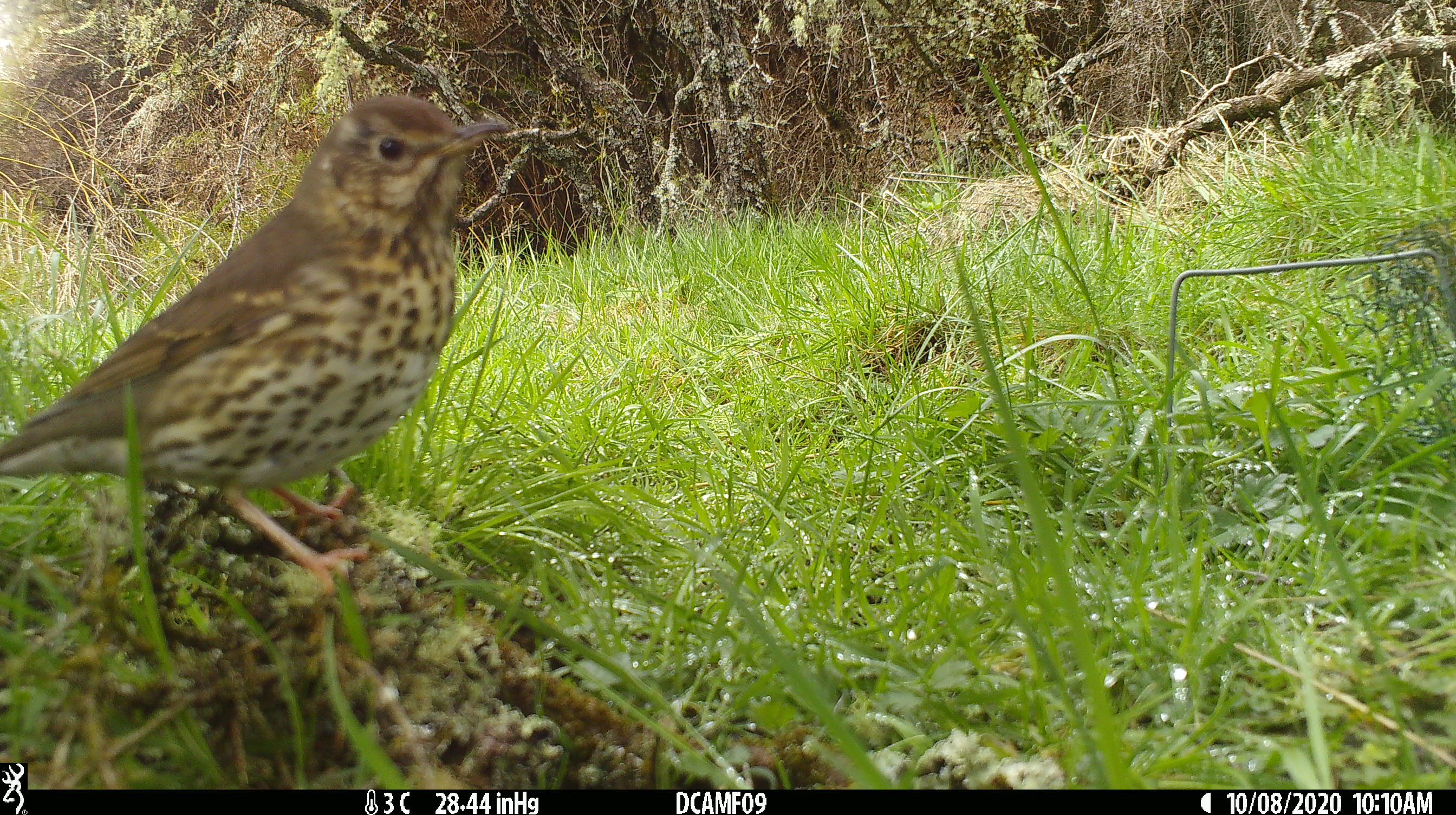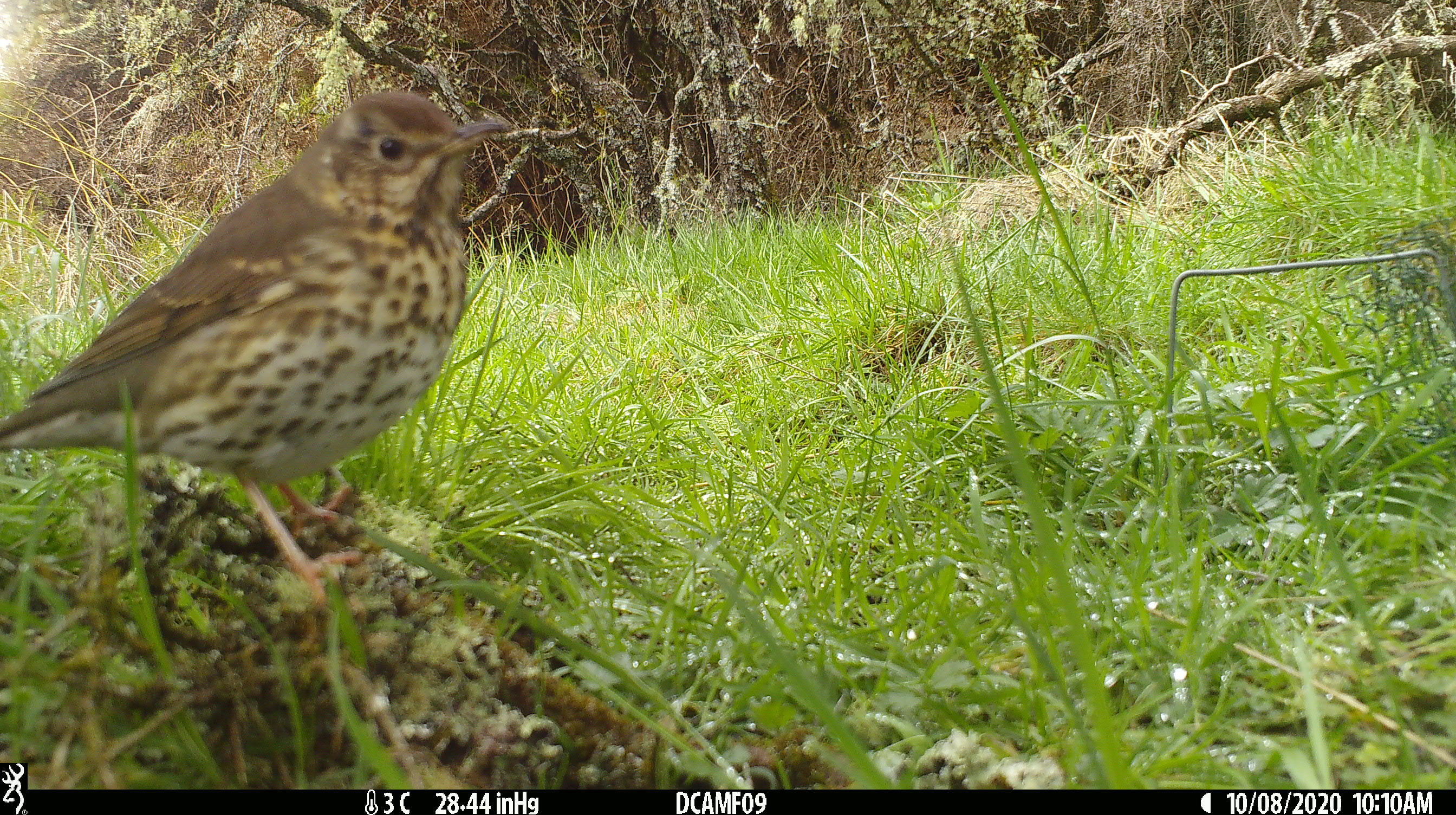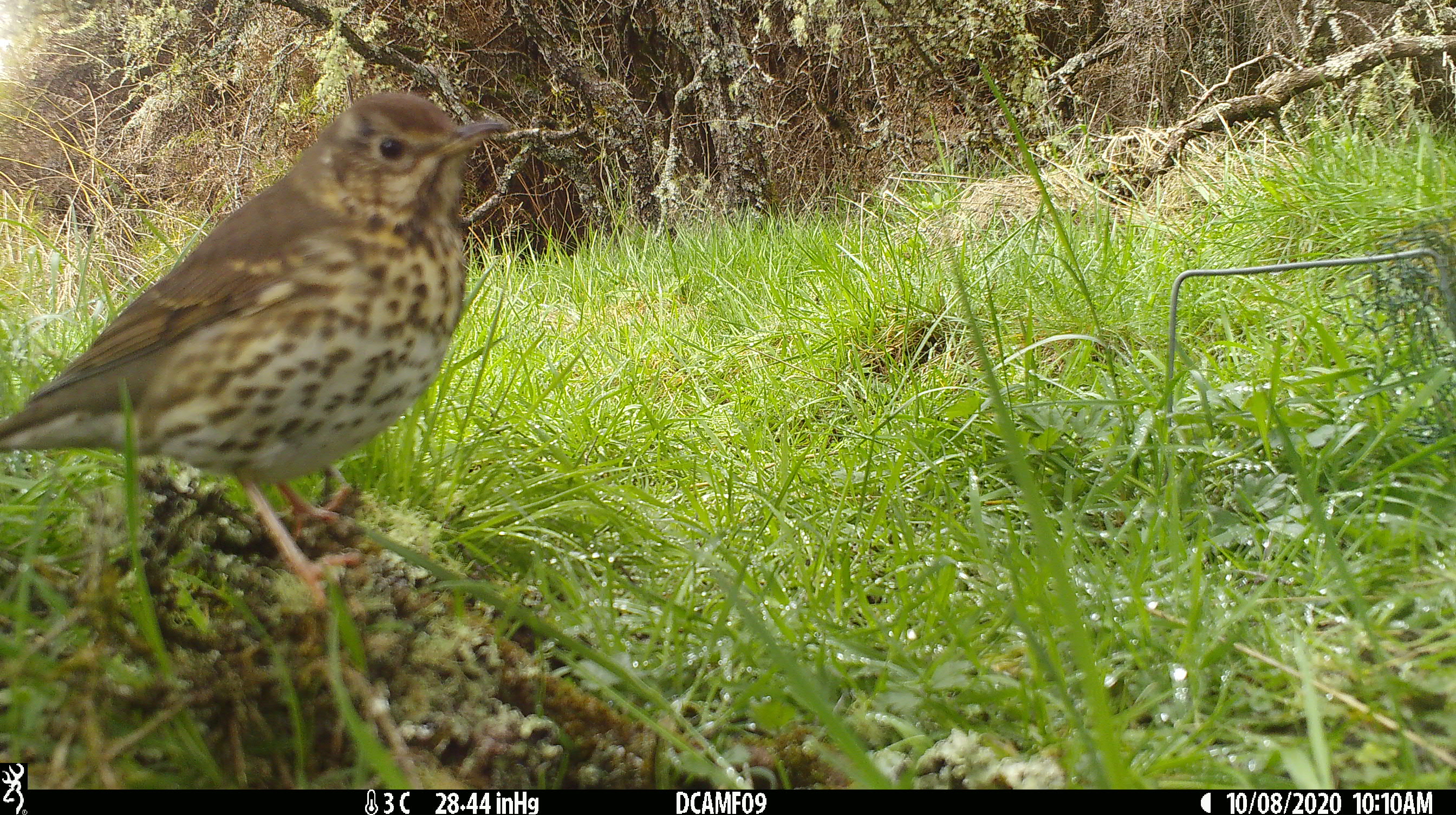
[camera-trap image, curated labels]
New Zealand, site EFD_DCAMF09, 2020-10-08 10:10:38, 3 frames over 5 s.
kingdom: Animalia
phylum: Chordata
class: Aves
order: Passeriformes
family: Turdidae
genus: Turdus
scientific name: Turdus philomelos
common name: song thrush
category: thrush